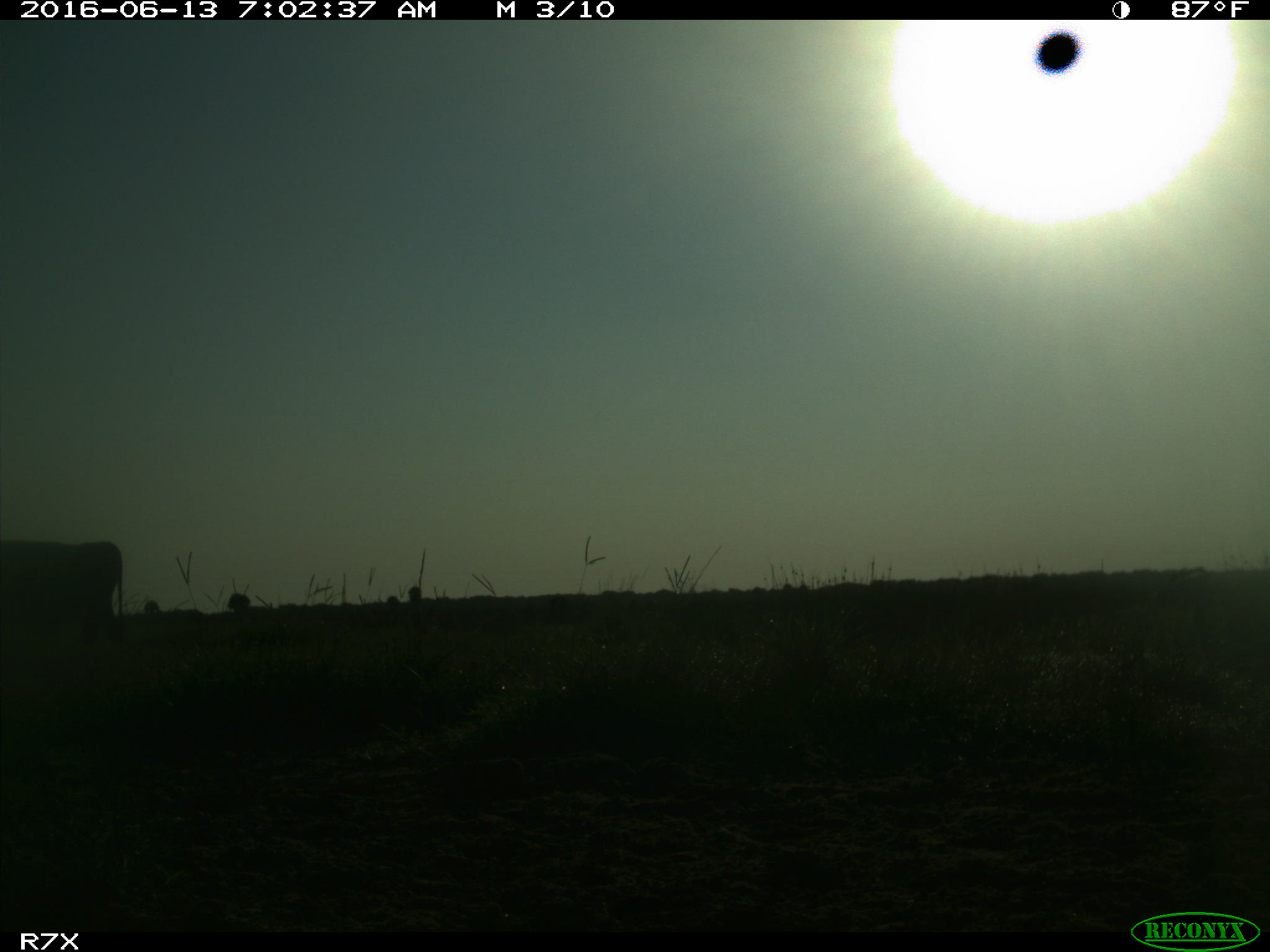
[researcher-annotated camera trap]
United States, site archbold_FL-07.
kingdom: Animalia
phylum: Chordata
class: Mammalia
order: Artiodactyla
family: Bovidae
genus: Bos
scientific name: Bos taurus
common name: domestic cow